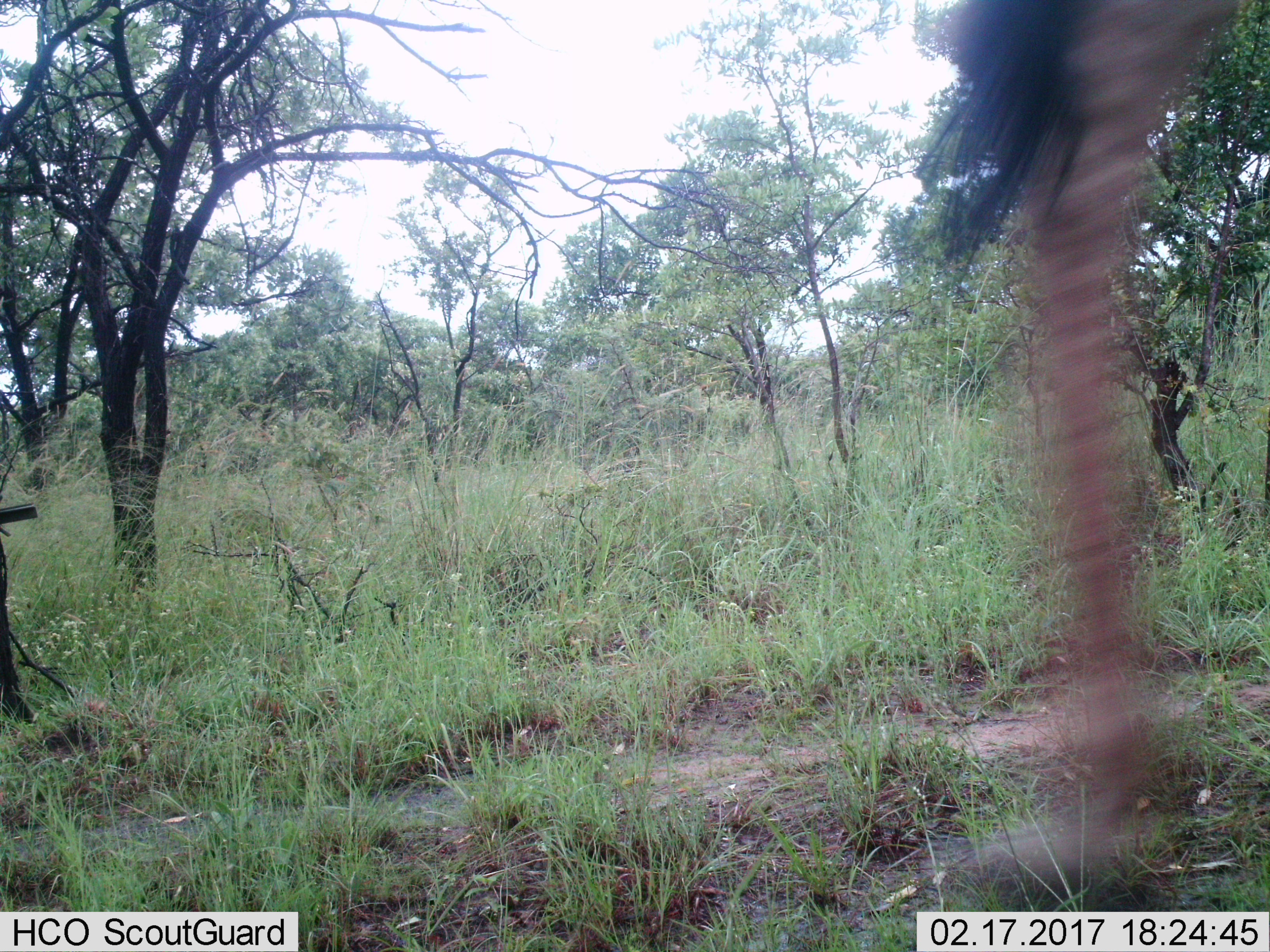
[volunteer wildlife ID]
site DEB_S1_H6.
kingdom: Animalia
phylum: Chordata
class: Mammalia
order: Artiodactyla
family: Giraffidae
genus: Giraffa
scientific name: Giraffa camelopardalis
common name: giraffe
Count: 1.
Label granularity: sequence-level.